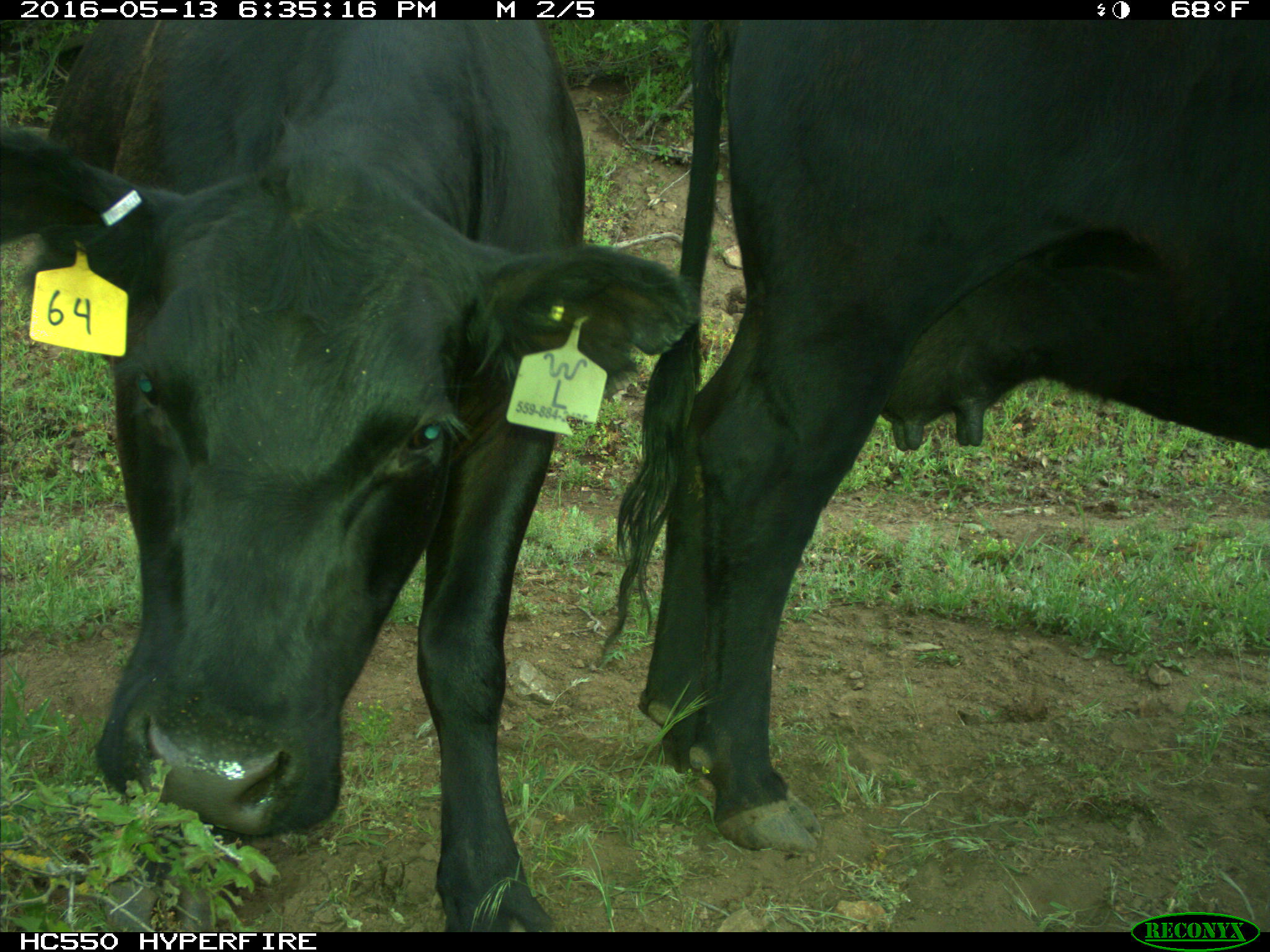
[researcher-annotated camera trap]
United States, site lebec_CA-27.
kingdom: Animalia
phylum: Chordata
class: Mammalia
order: Artiodactyla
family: Bovidae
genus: Bos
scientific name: Bos taurus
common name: domestic cow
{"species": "Bos taurus (domestic cow)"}